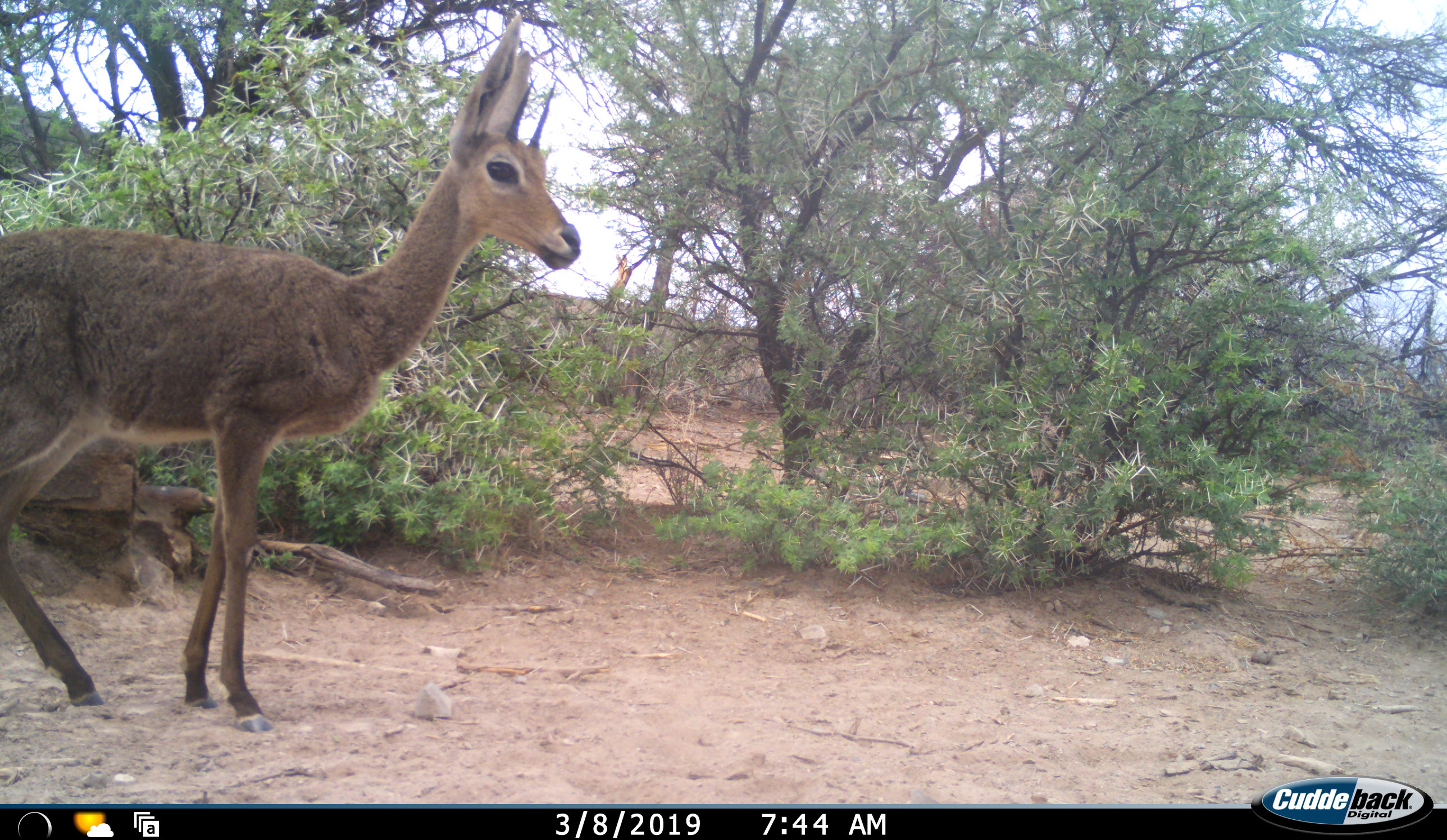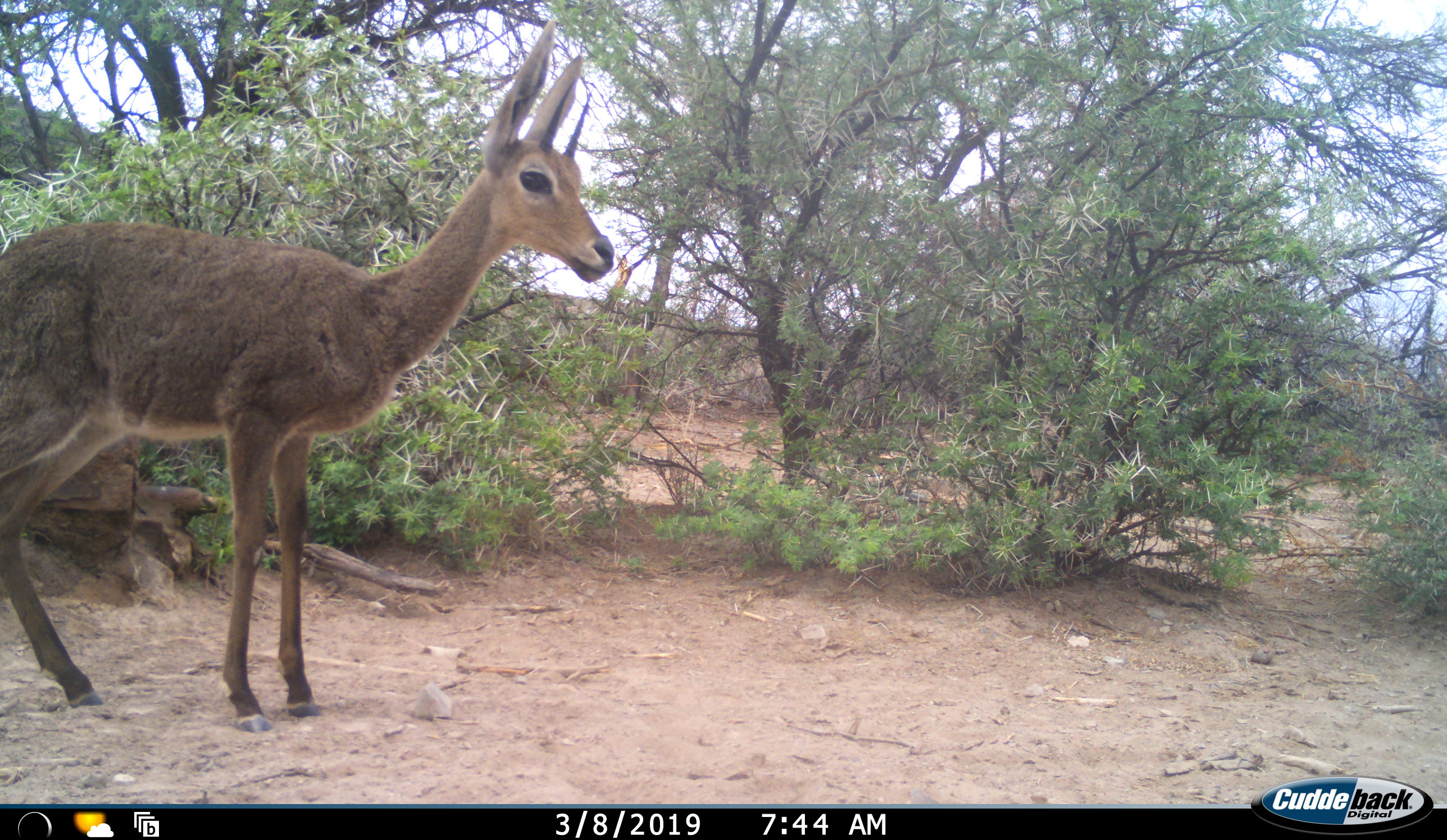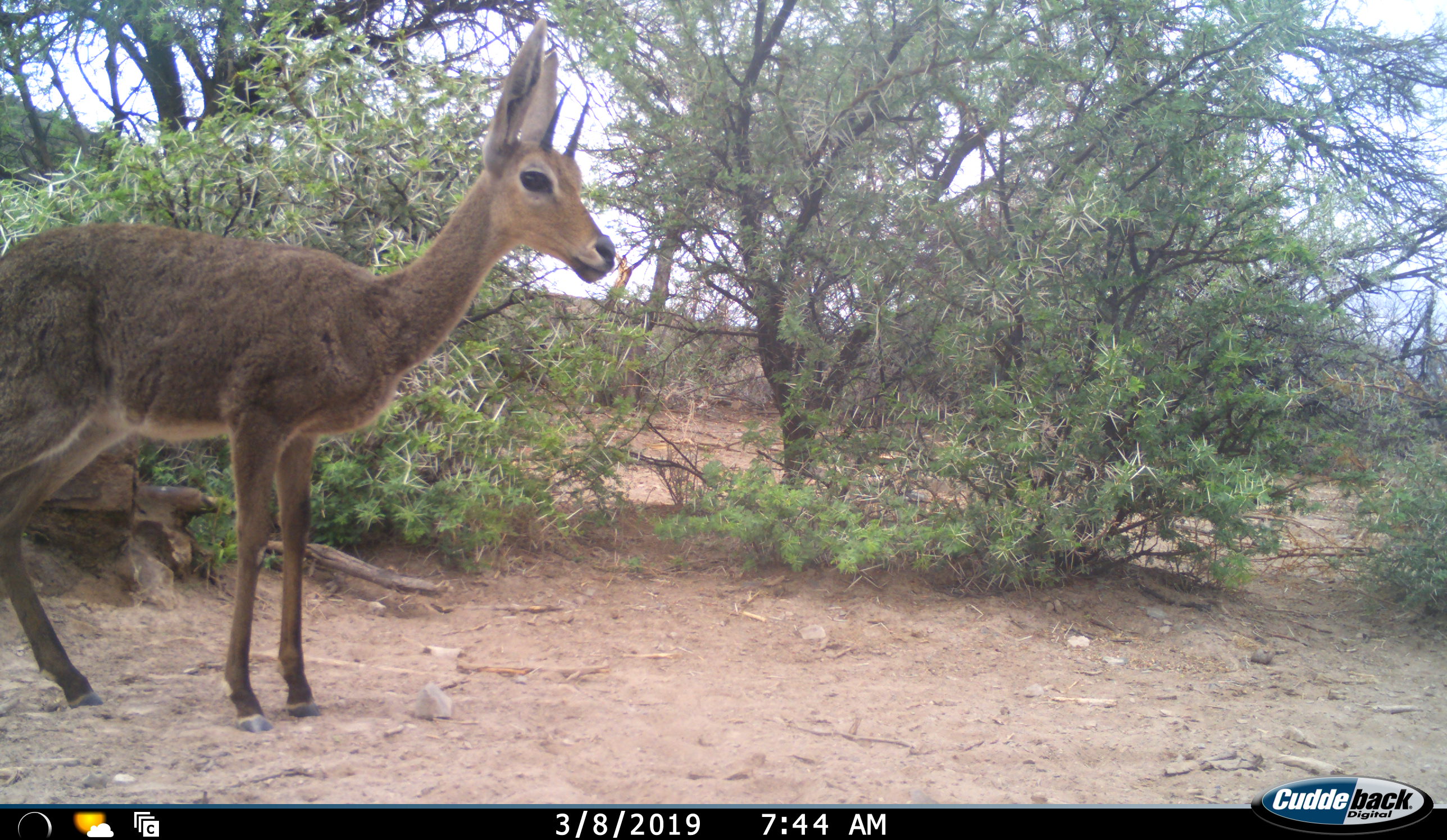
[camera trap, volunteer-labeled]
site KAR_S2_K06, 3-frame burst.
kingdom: Animalia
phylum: Chordata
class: Mammalia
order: Artiodactyla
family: Bovidae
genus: Pelea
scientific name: Pelea capreolus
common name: grey rhebok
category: rhebokgrey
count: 1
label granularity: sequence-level